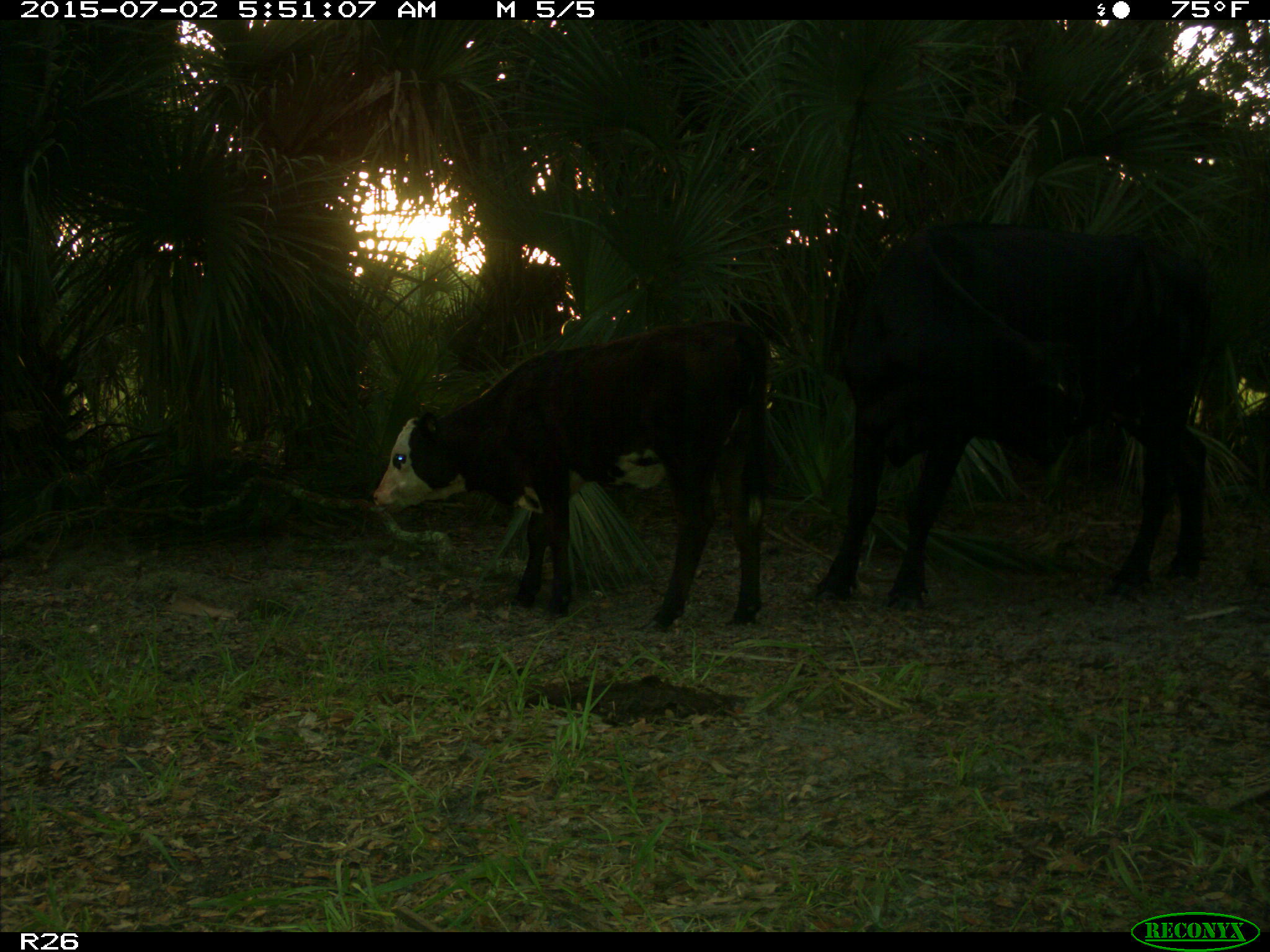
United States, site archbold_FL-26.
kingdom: Animalia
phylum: Chordata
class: Mammalia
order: Artiodactyla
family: Bovidae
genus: Bos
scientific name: Bos taurus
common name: domestic cow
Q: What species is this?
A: Bos taurus (domestic cow).